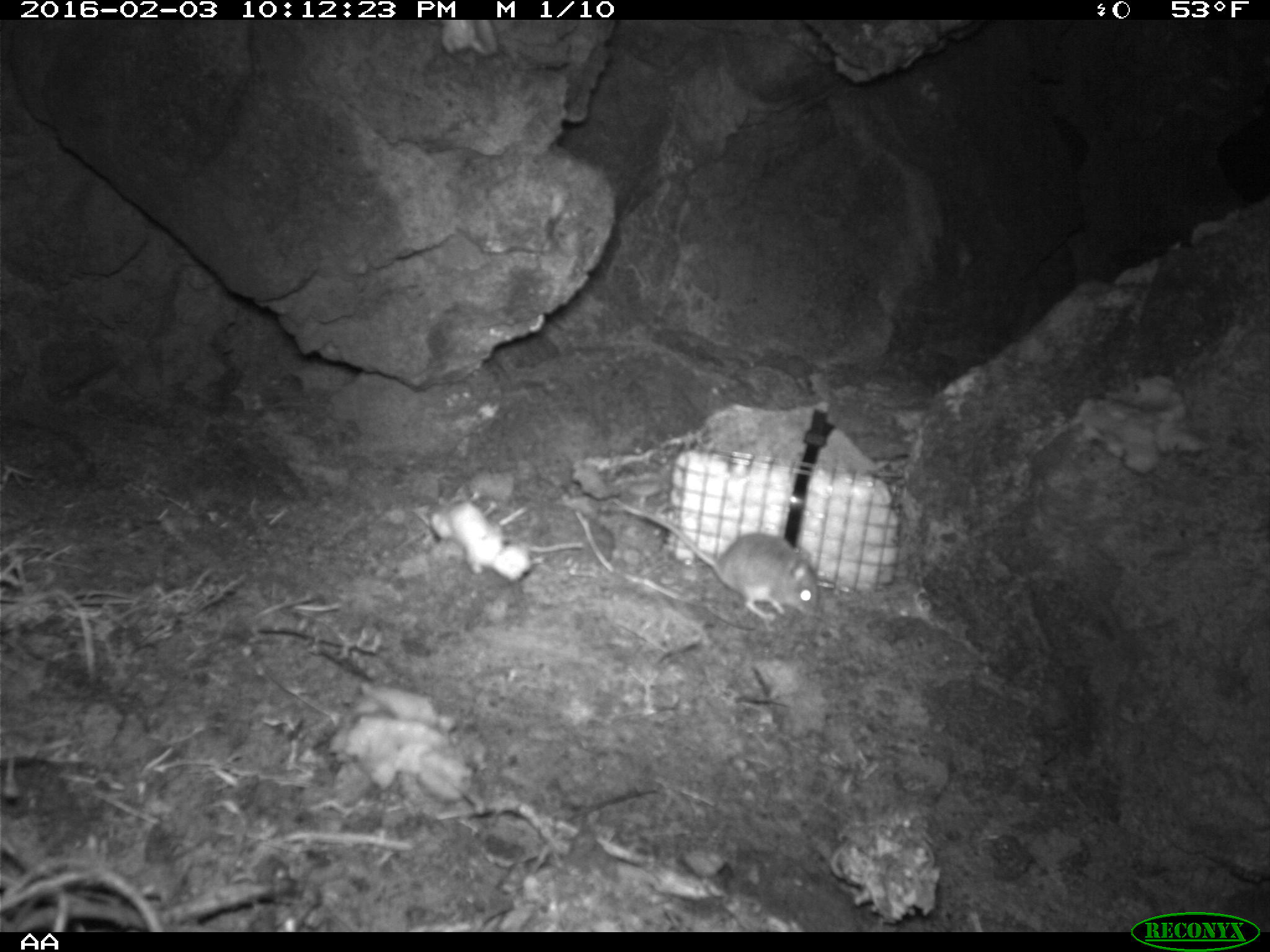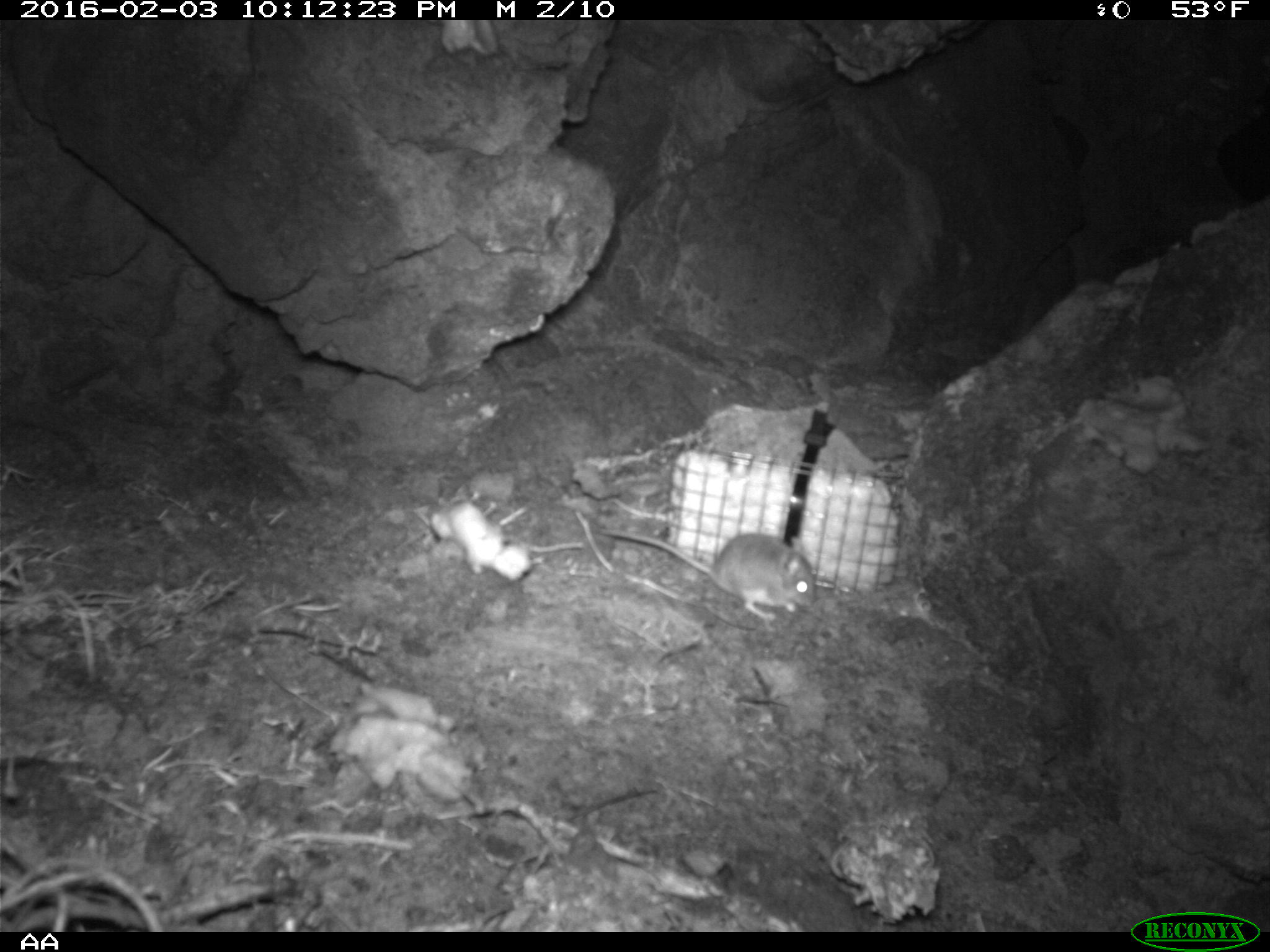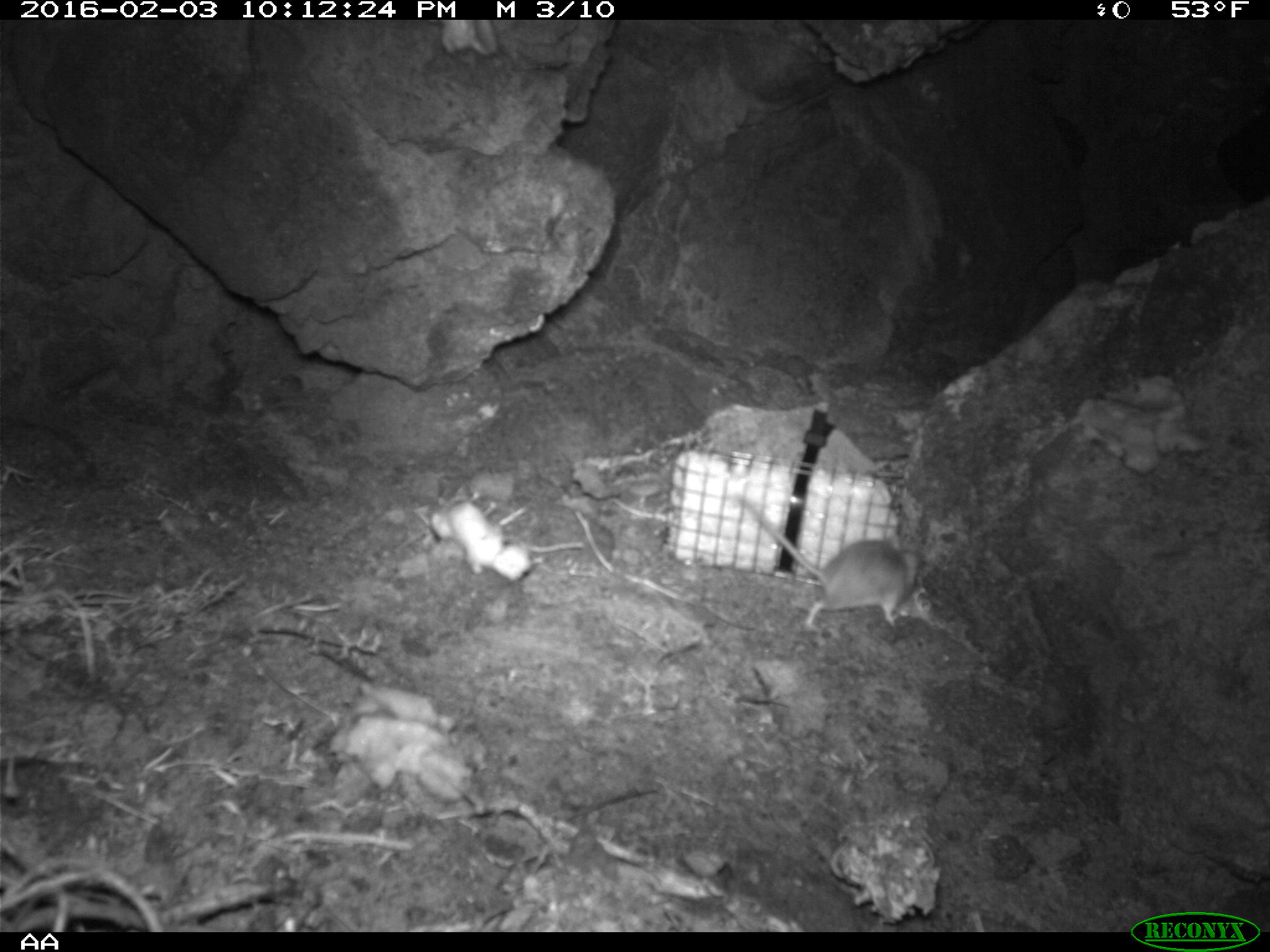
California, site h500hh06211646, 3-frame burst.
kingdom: Animalia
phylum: Chordata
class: Mammalia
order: Rodentia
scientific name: Rodentia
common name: rodent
Rodent (Rodentia).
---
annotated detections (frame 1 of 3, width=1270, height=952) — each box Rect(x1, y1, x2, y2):
rodent: Rect(631, 505, 819, 619)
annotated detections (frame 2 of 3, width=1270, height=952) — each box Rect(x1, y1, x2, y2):
rodent: Rect(593, 528, 817, 621)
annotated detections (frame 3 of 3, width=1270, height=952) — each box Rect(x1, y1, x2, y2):
rodent: Rect(732, 488, 923, 628)